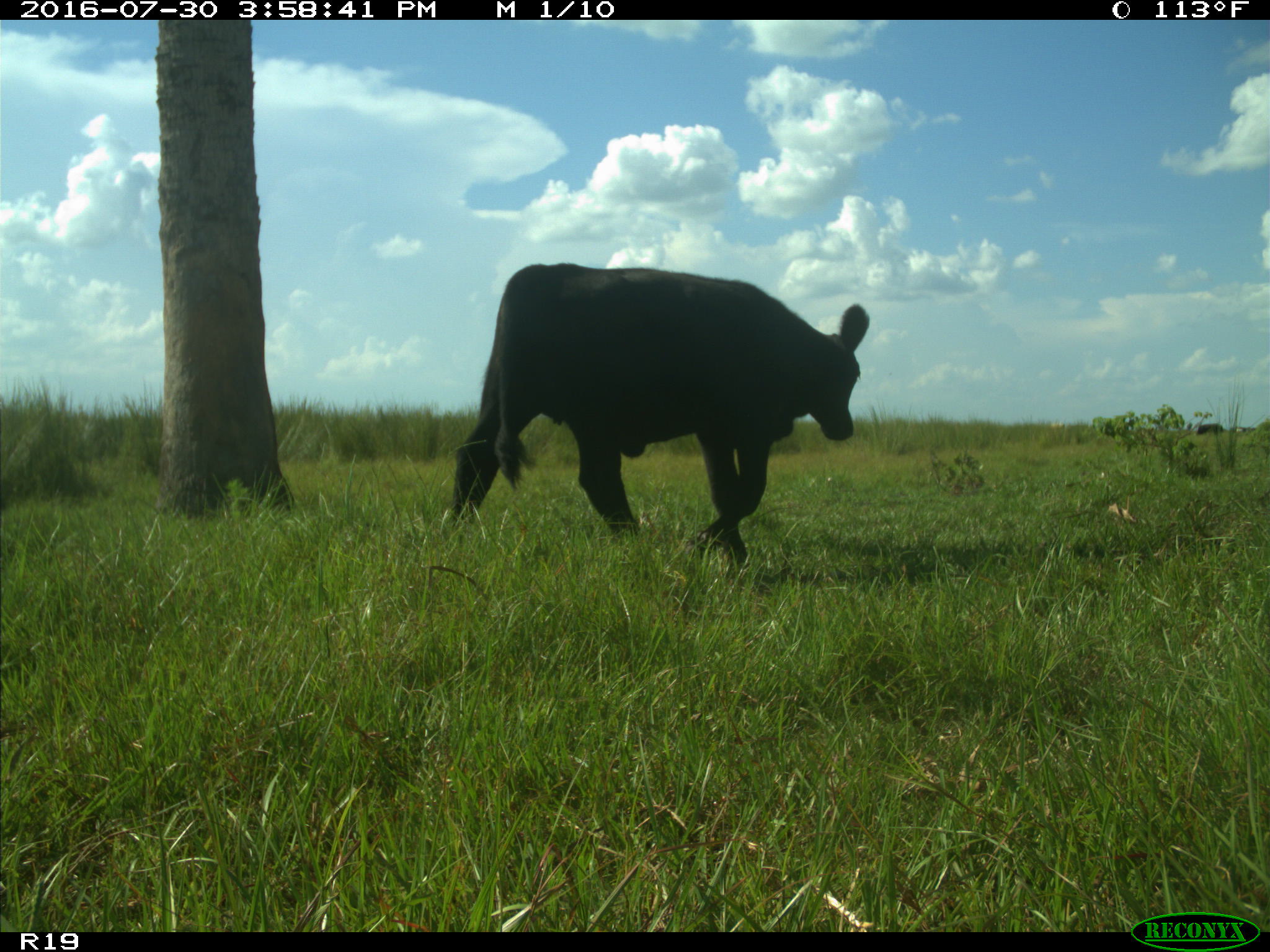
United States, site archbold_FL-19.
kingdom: Animalia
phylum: Chordata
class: Mammalia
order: Artiodactyla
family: Bovidae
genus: Bos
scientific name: Bos taurus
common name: domestic cow